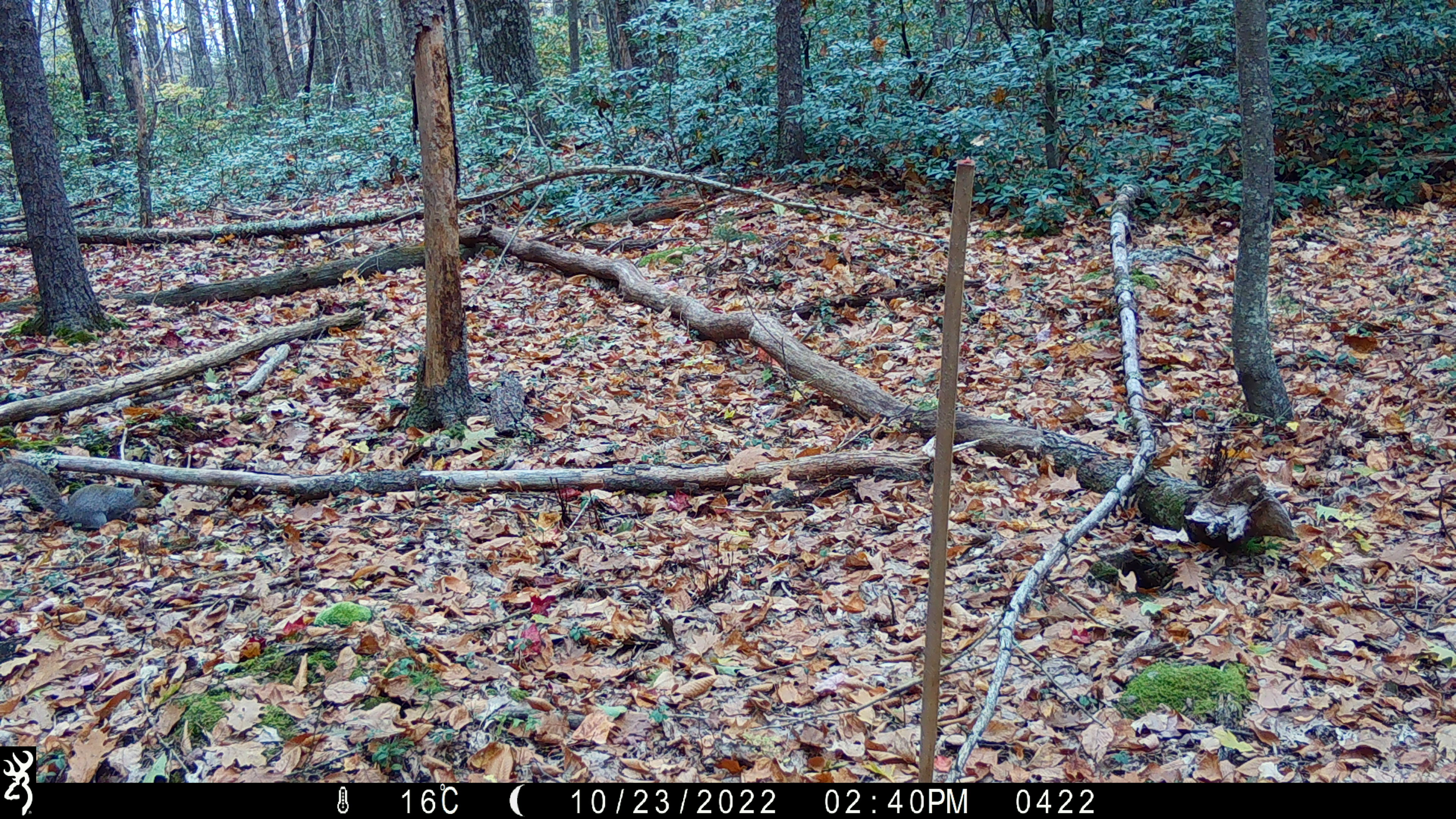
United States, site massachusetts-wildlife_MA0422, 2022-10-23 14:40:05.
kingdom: Animalia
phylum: Chordata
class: Mammalia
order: Rodentia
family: Sciuridae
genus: Sciurus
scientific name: Sciurus carolinensis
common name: gray squirrel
Gray squirrel (Sciurus carolinensis).